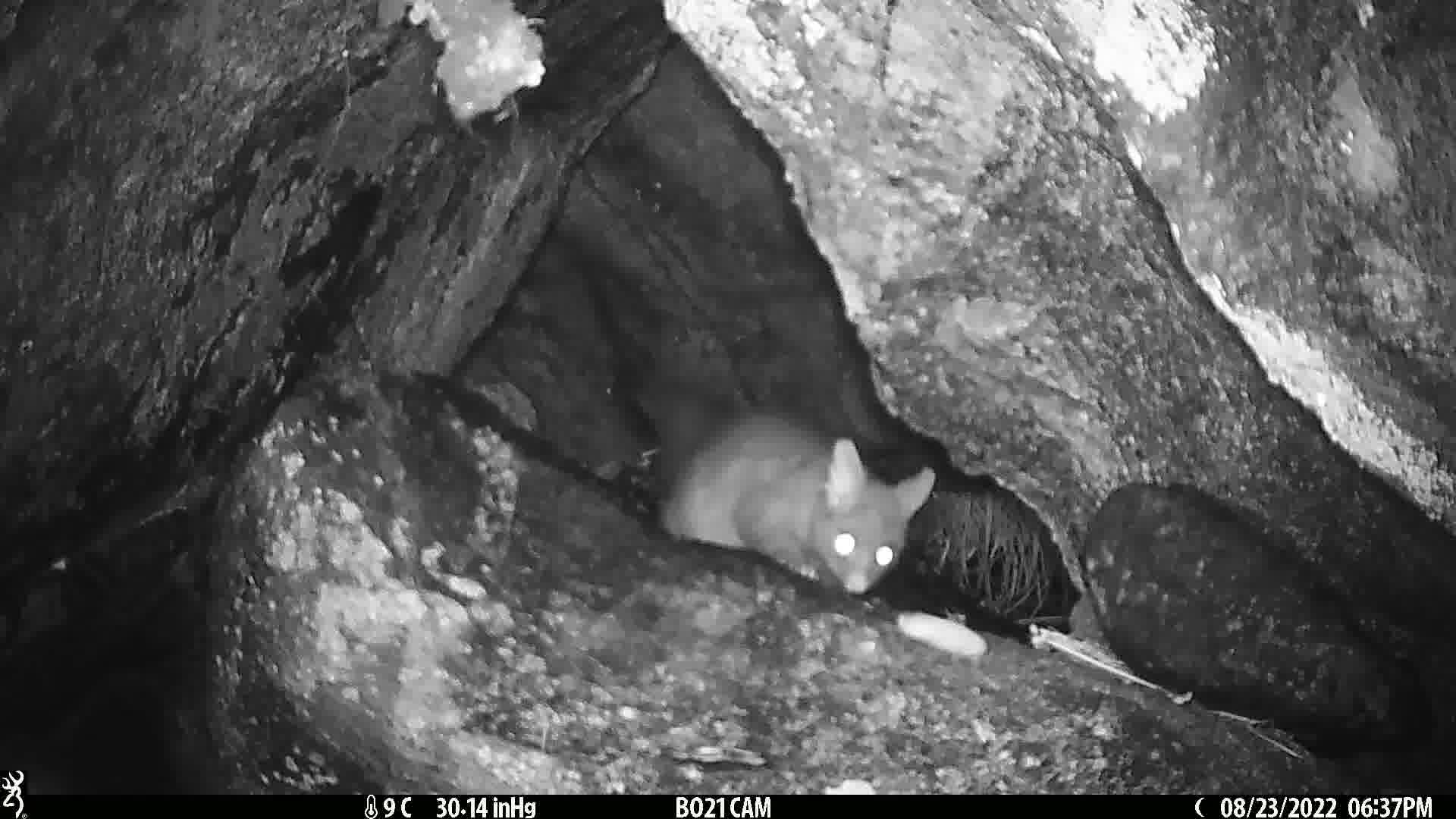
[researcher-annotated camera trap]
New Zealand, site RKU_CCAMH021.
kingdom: Animalia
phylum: Chordata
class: Mammalia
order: Diprotodontia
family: Phalangeridae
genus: Trichosurus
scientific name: Trichosurus vulpecula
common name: common brushtail possum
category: possum